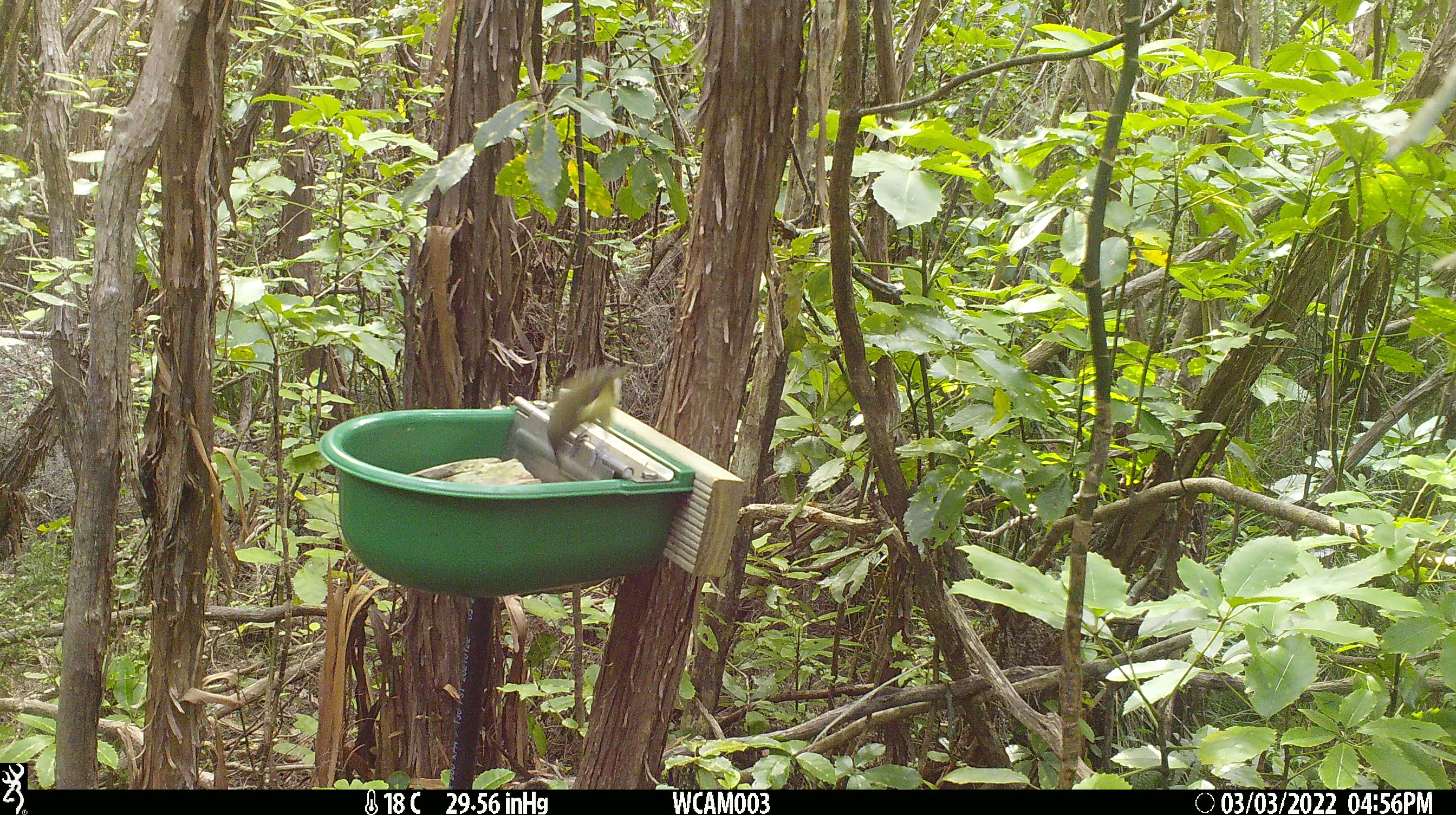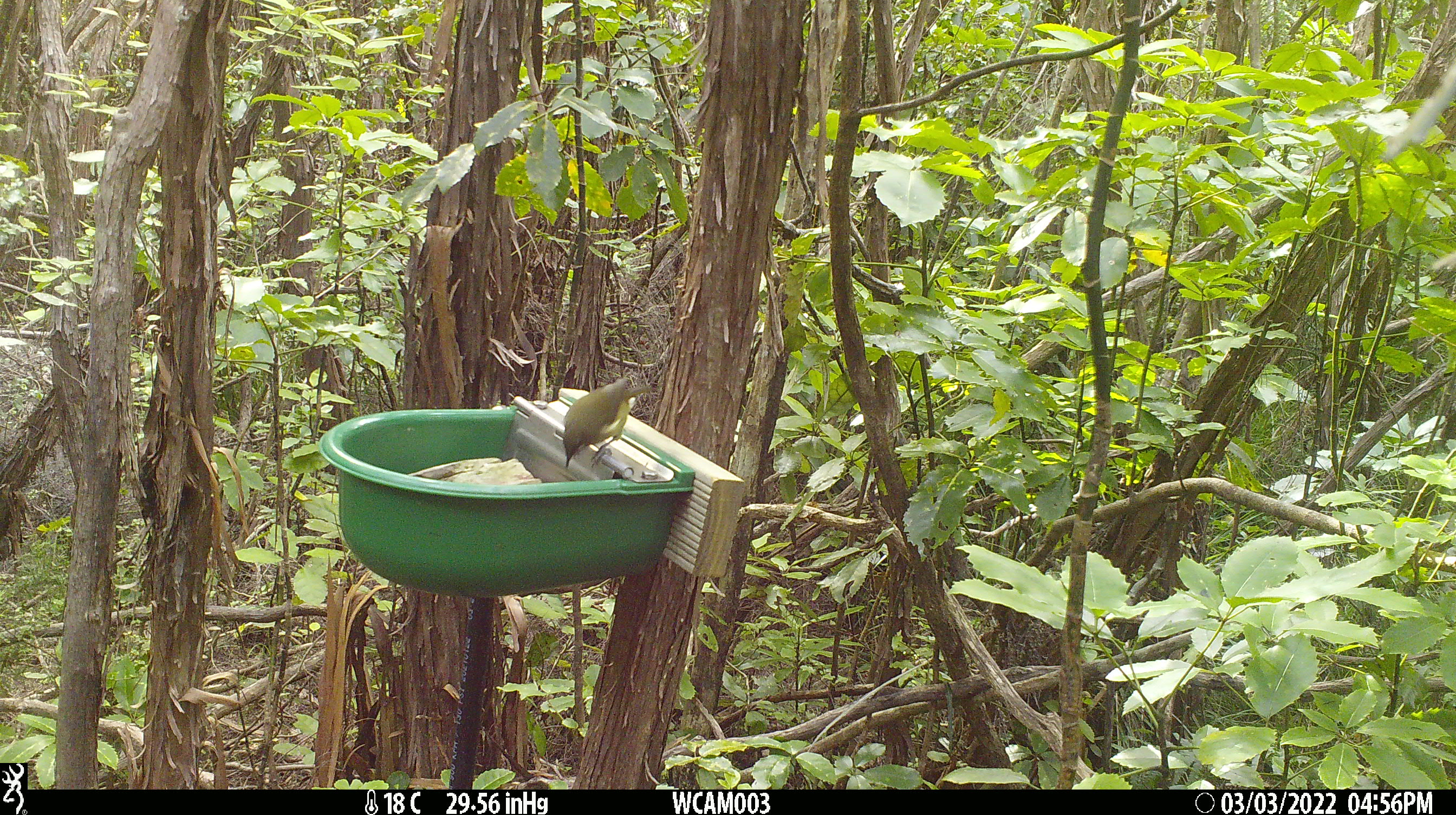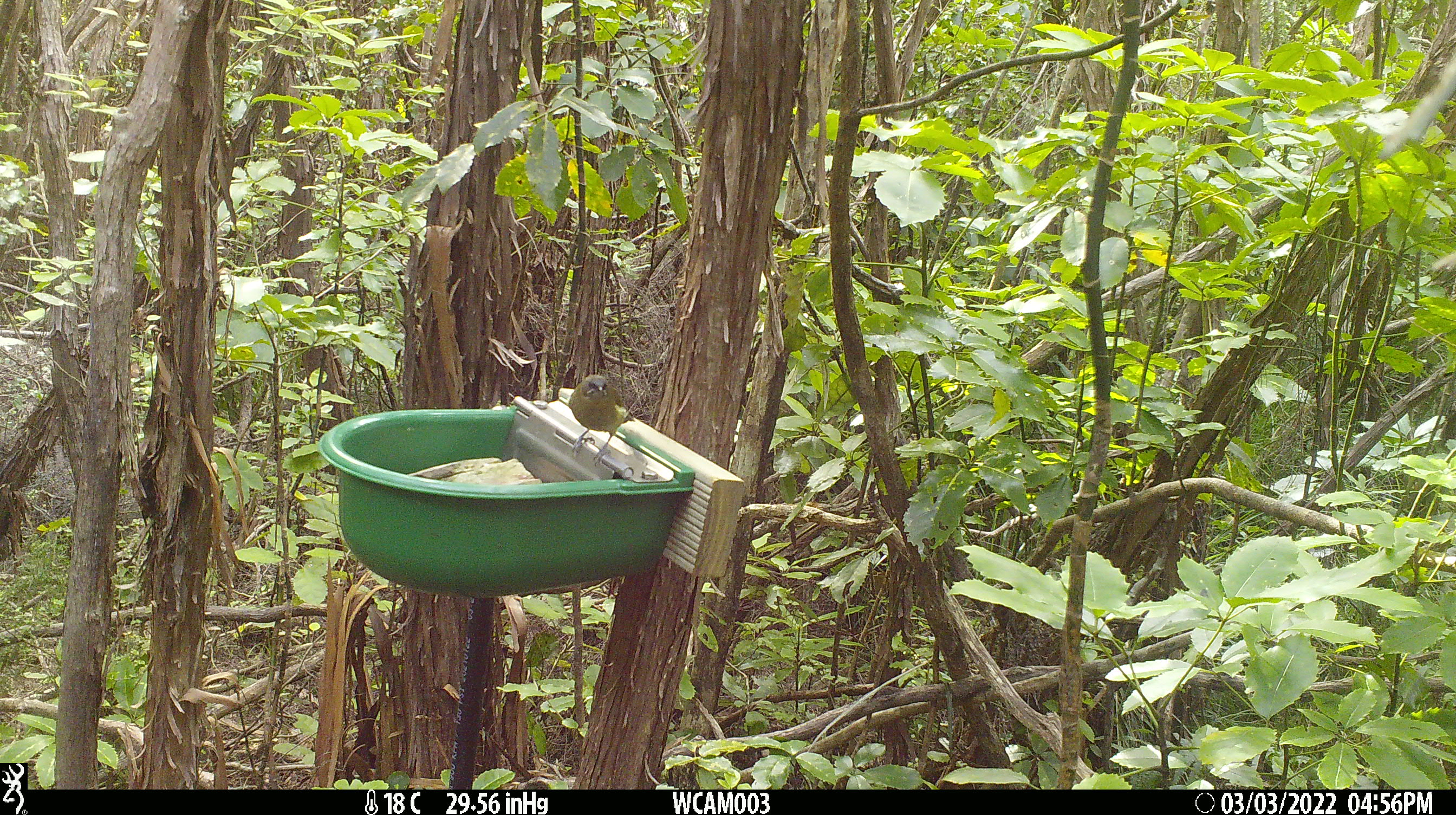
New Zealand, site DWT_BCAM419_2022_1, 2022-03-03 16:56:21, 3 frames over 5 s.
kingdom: Animalia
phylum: Chordata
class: Aves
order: Passeriformes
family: Meliphagidae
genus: Anthornis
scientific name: Anthornis melanura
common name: new zealand bellbird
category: bellbird